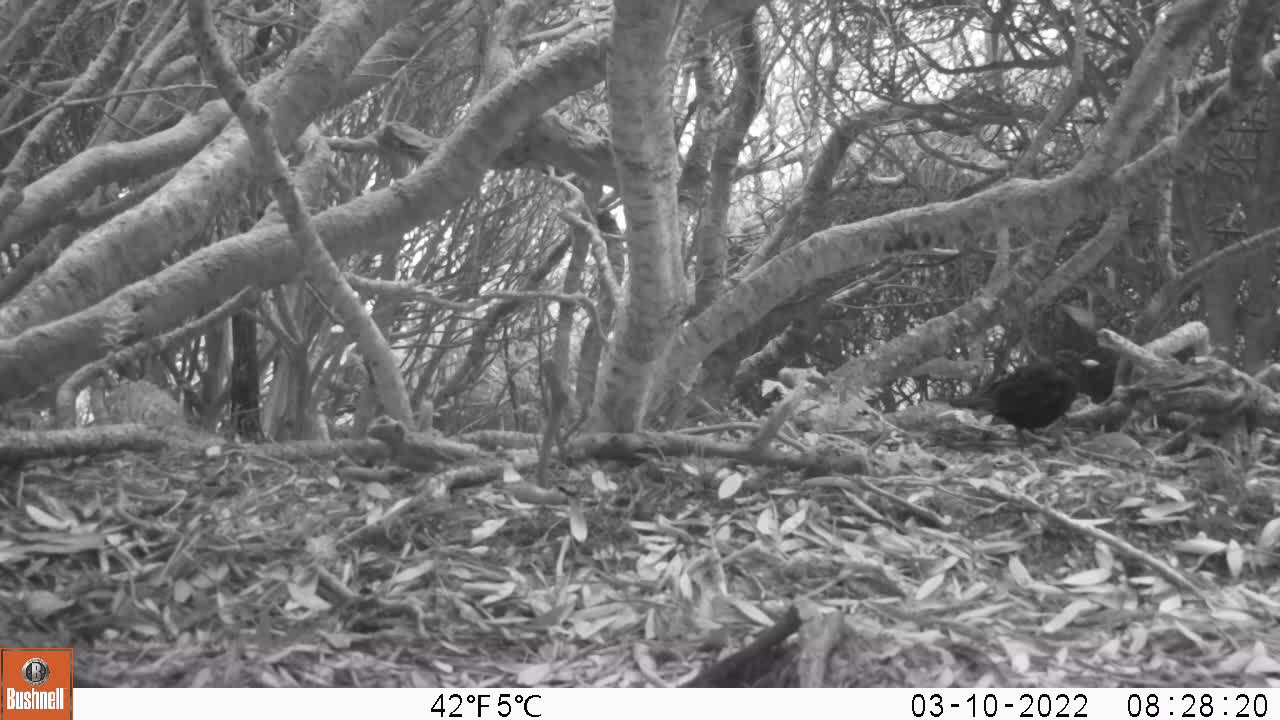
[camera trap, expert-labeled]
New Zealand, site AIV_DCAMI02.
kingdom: Animalia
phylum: Chordata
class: Aves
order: Passeriformes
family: Turdidae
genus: Turdus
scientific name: Turdus merula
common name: eurasian blackbird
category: blackbird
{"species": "blackbird (eurasian blackbird) (Turdus merula)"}